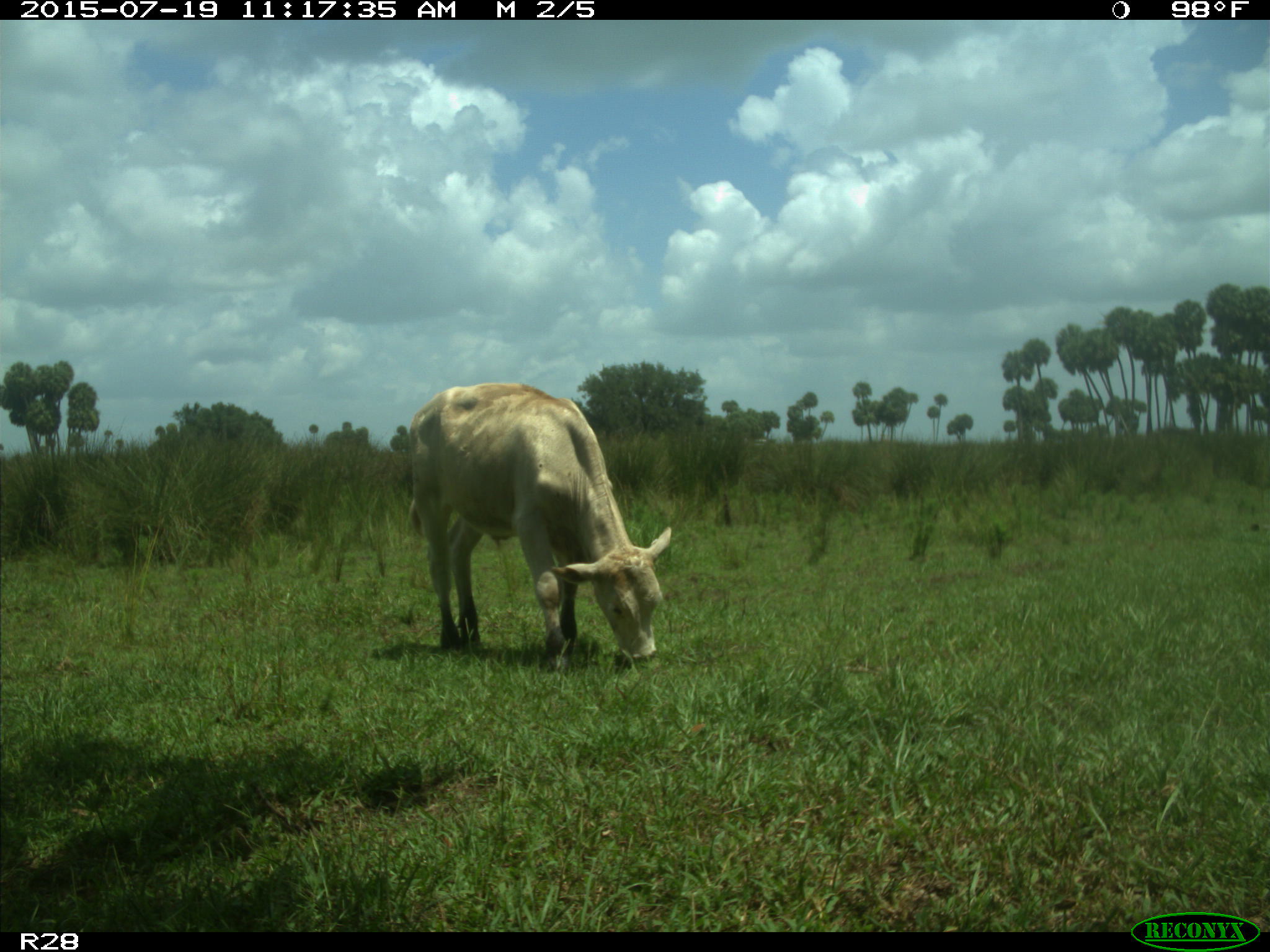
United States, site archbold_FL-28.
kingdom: Animalia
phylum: Chordata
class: Mammalia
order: Artiodactyla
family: Bovidae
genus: Bos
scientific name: Bos taurus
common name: domestic cow